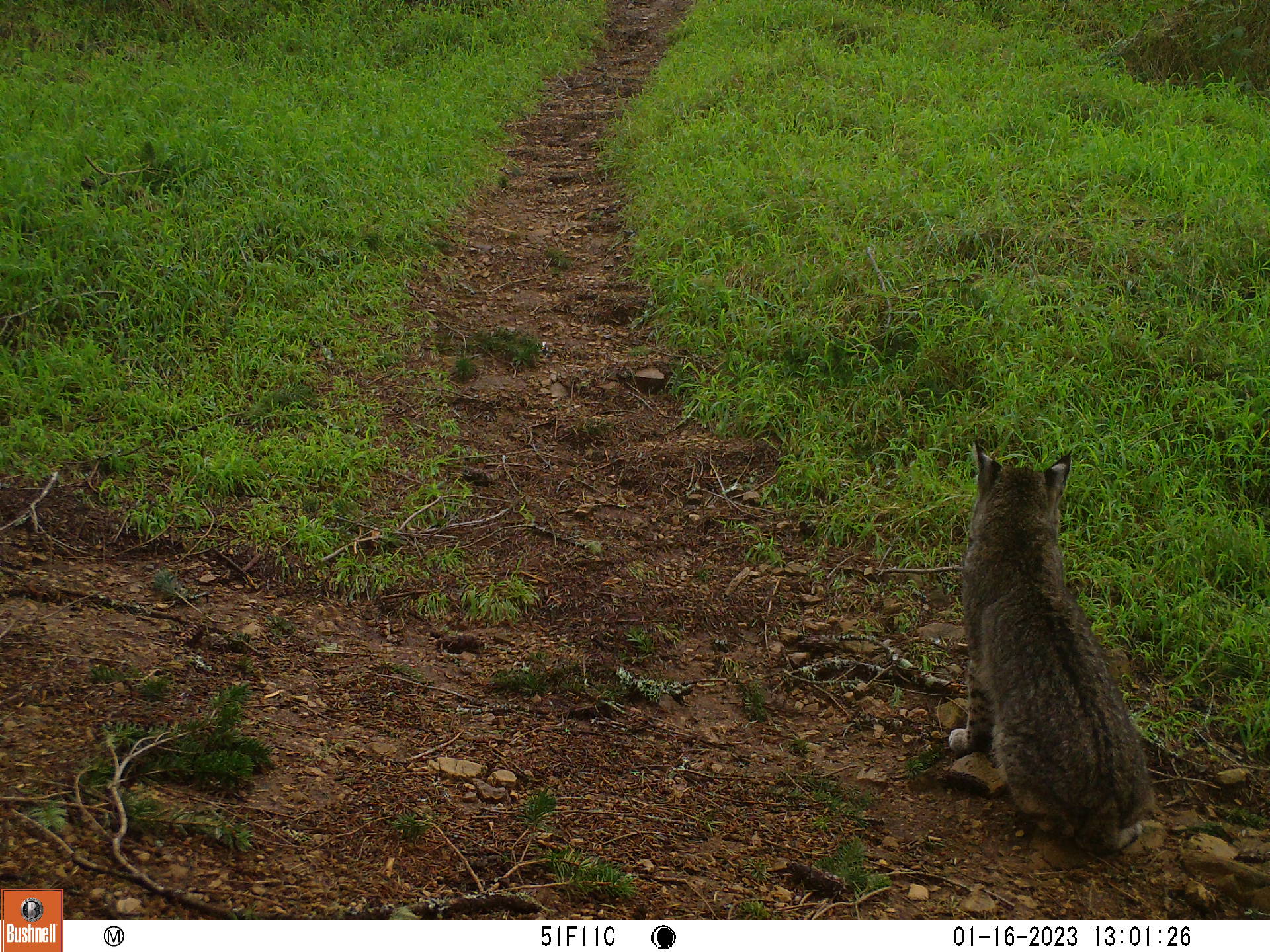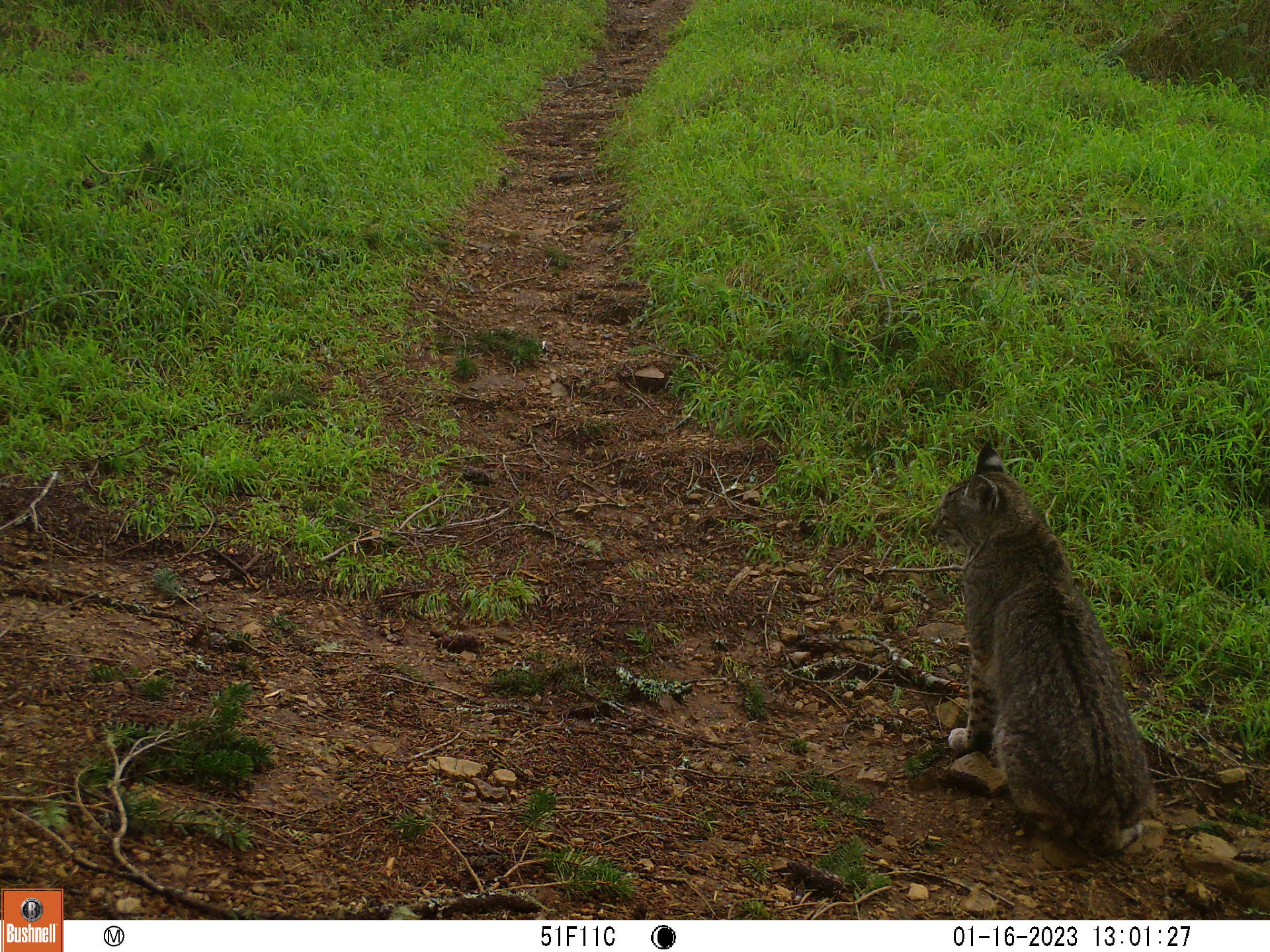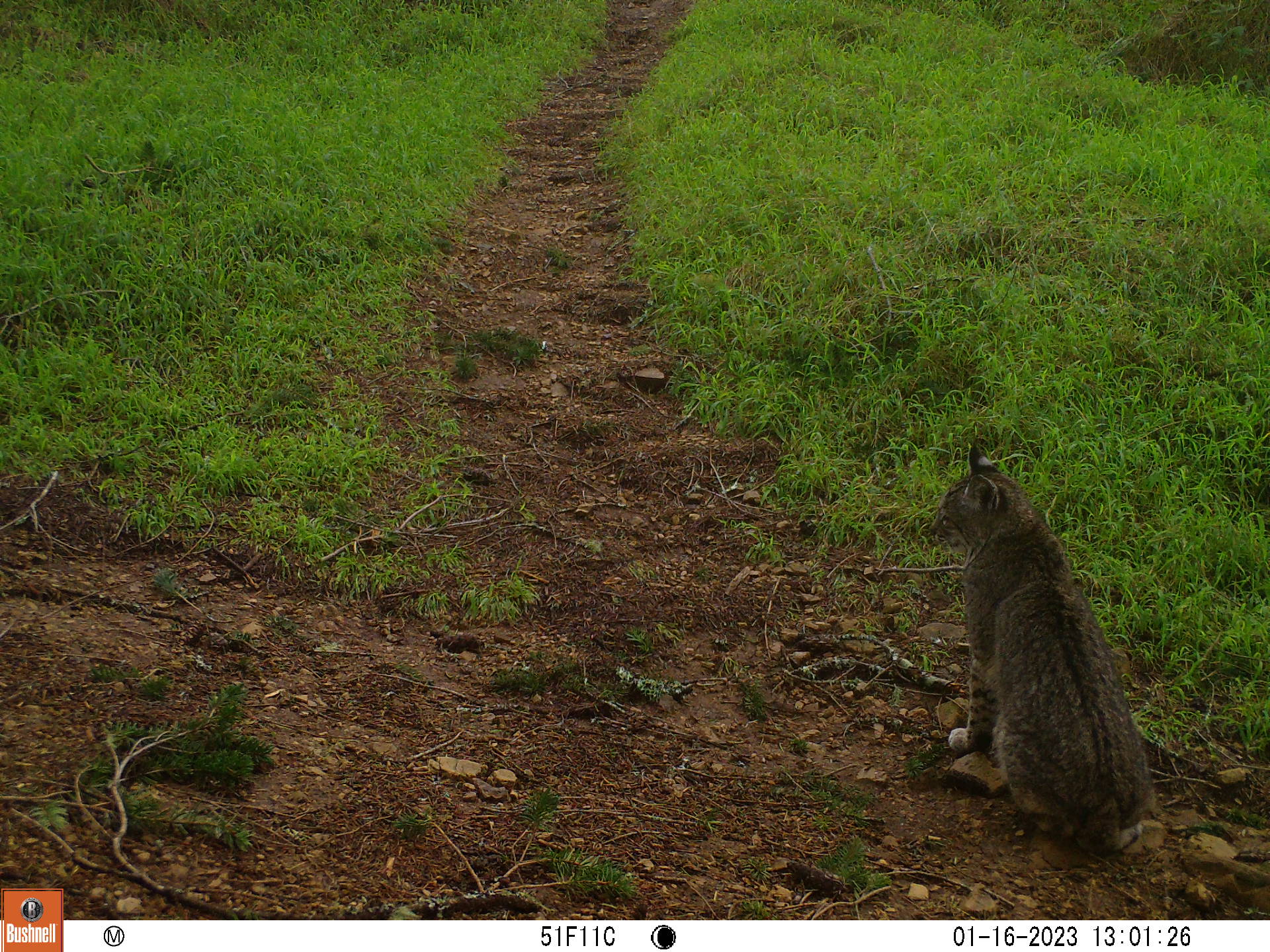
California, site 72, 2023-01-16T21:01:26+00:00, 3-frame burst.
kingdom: Animalia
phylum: Chordata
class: Mammalia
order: Carnivora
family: Felidae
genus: Lynx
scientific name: Lynx rufus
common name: bobcat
Bobcat (Lynx rufus).